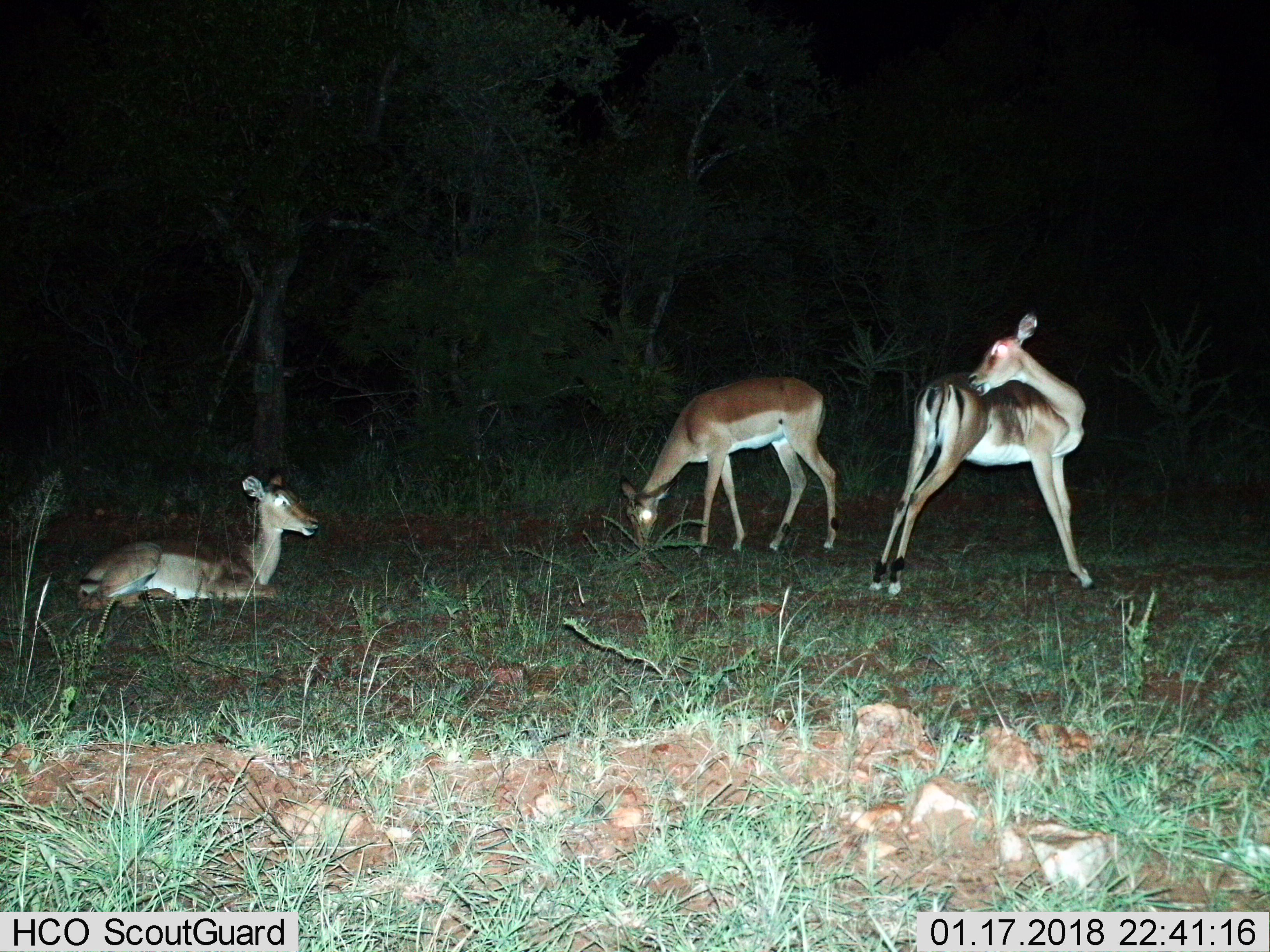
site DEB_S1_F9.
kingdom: Animalia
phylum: Chordata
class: Mammalia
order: Artiodactyla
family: Bovidae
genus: Aepyceros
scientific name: Aepyceros melampus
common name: impala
Impala (Aepyceros melampus), count 3. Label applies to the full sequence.